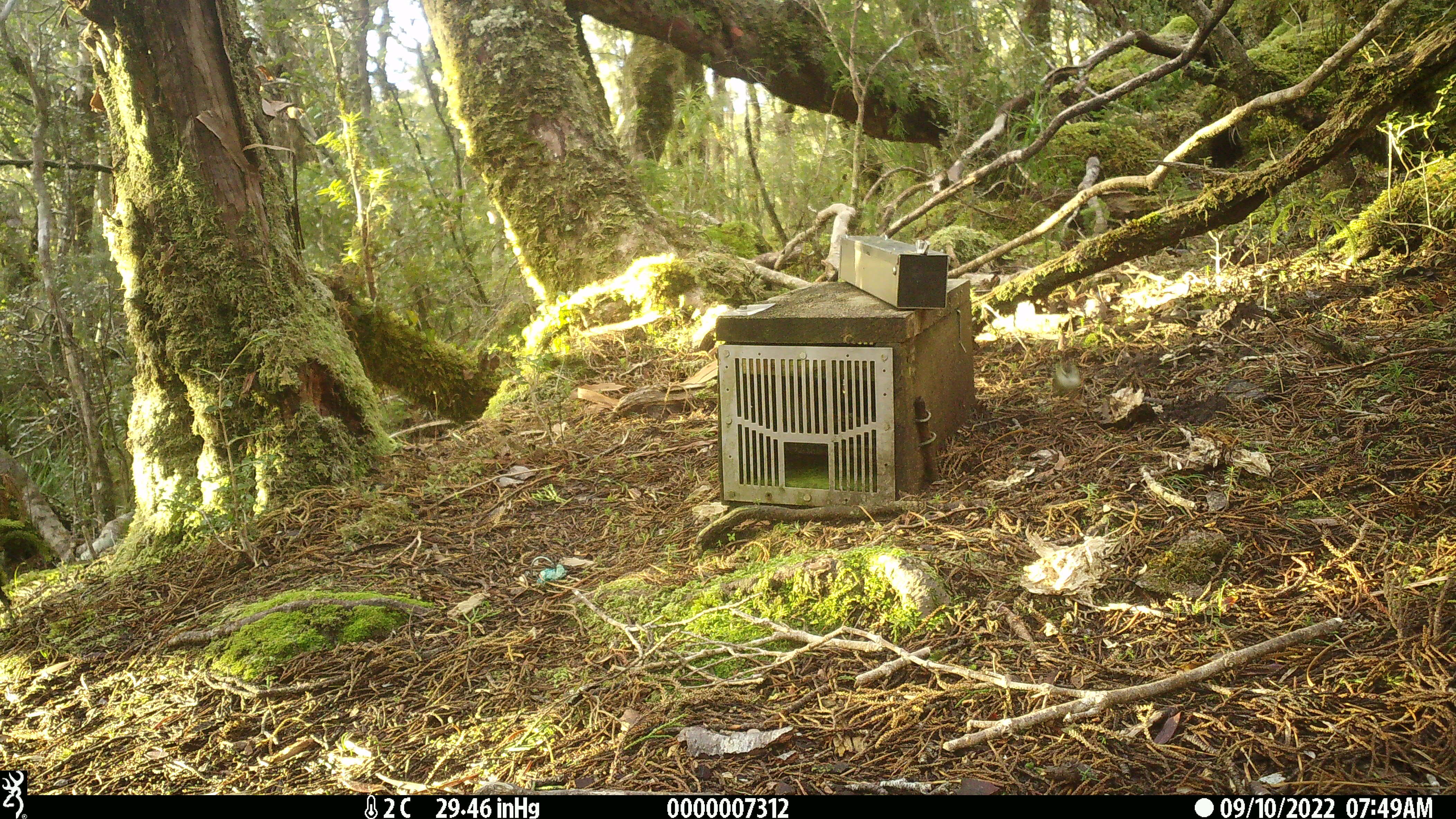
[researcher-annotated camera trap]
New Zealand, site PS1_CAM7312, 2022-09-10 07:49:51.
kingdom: Animalia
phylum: Chordata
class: Aves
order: Passeriformes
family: Acanthisittidae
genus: Acanthisitta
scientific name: Acanthisitta chloris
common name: rifleman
Rifleman (Acanthisitta chloris).